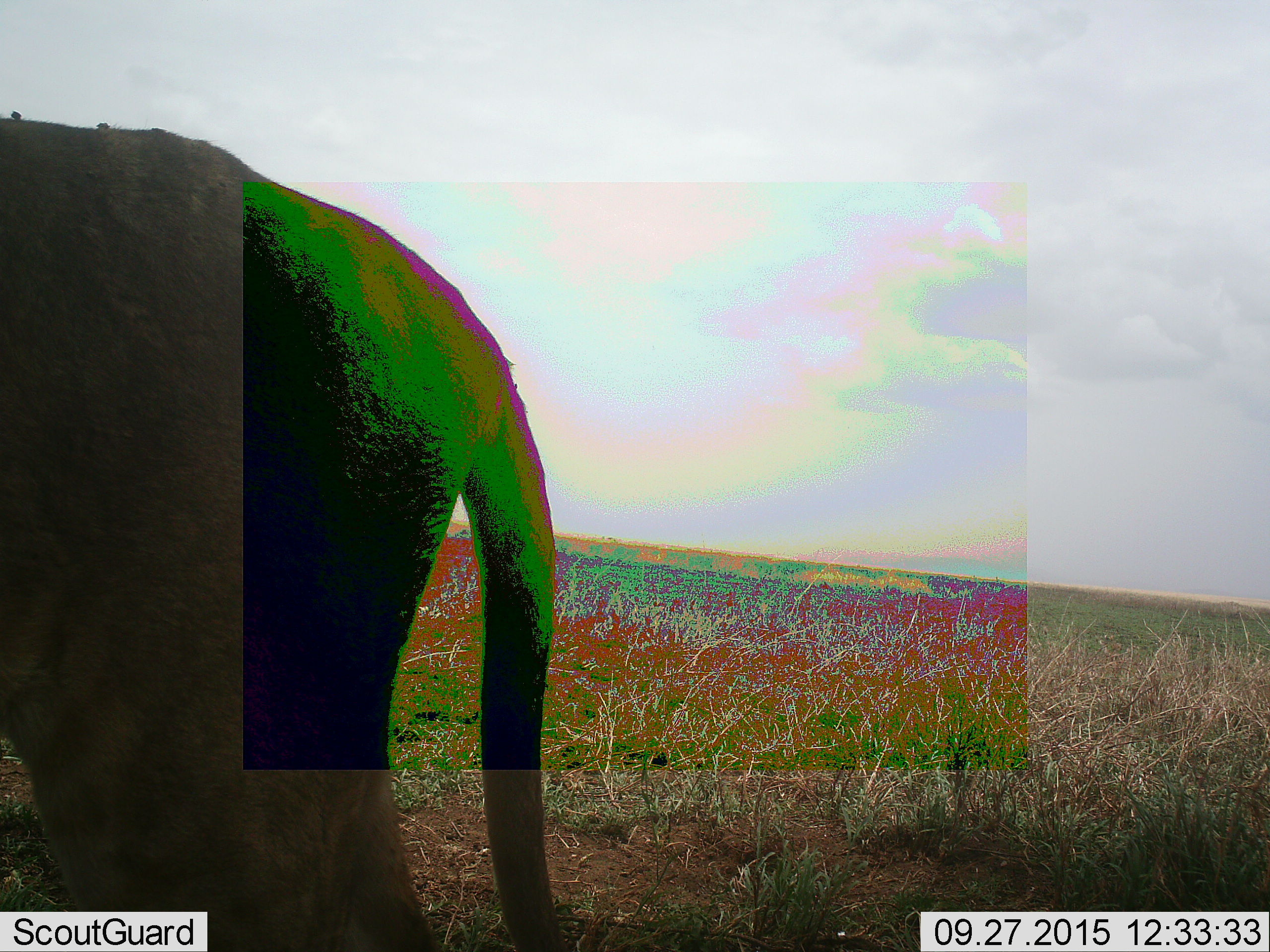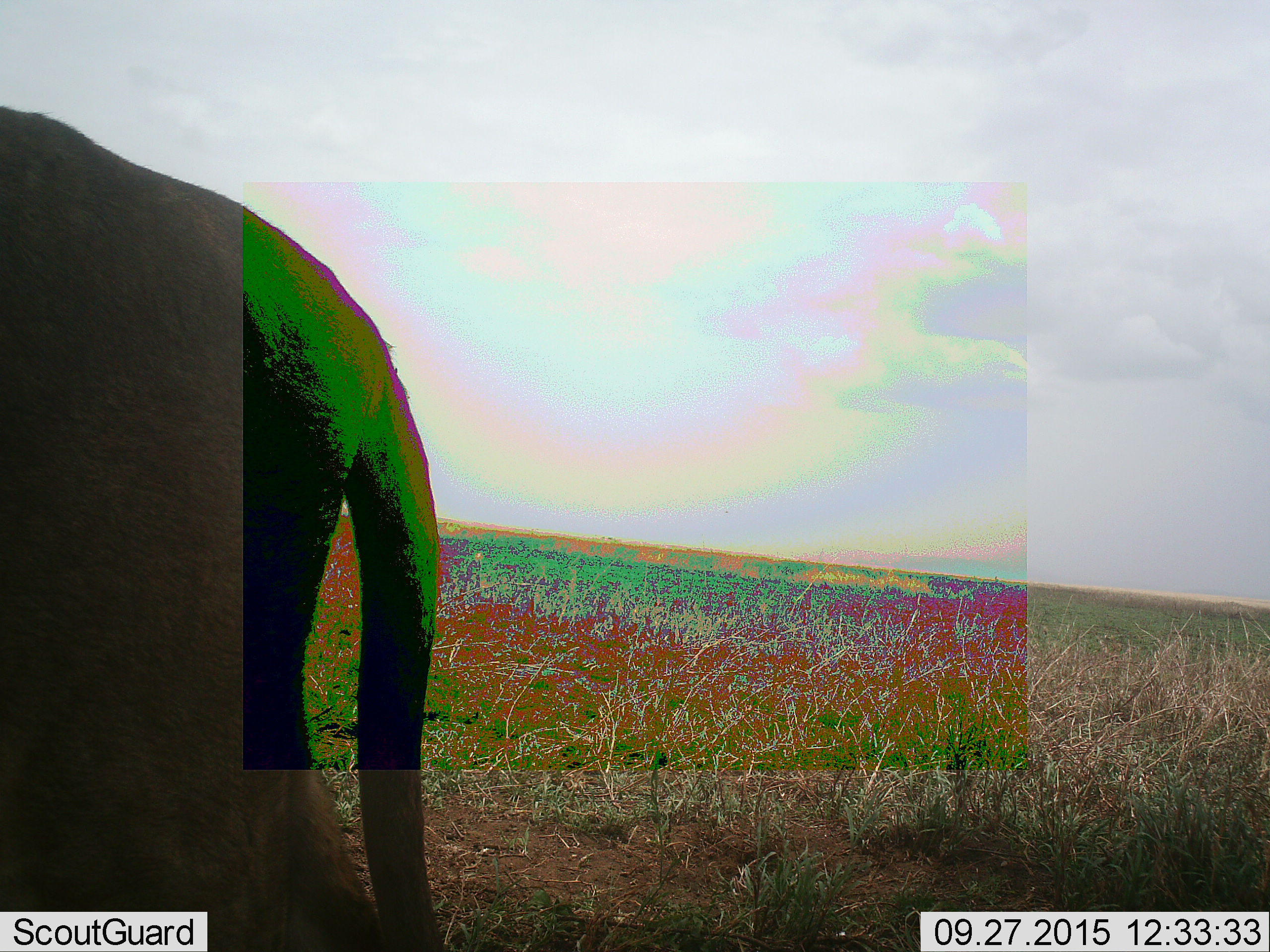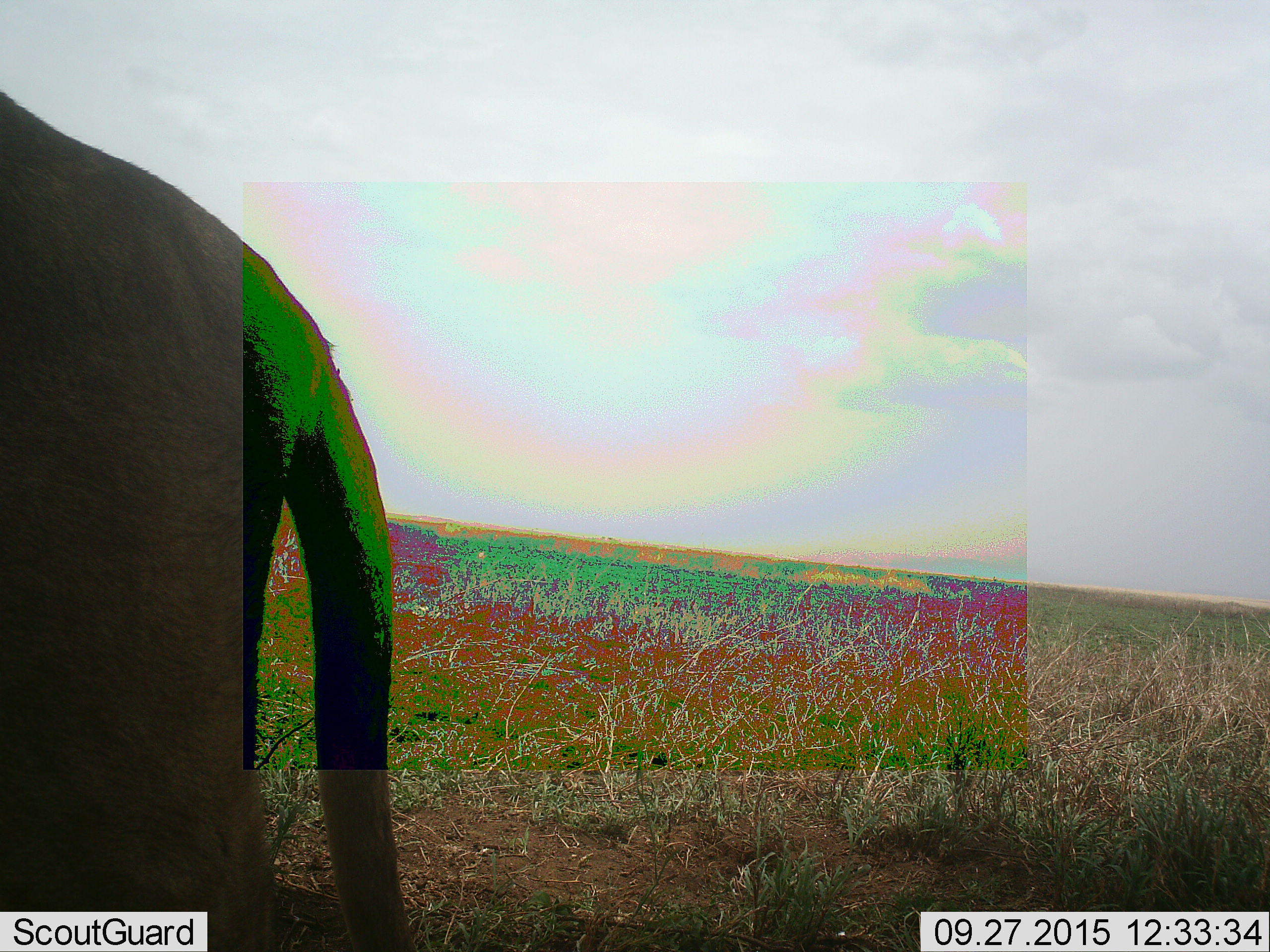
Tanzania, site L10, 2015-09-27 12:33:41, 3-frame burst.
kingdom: Animalia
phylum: Chordata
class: Mammalia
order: Carnivora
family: Felidae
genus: Panthera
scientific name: Panthera leo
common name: lion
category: lionfemale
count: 1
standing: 50%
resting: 0%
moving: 50%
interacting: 0%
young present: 0%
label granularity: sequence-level